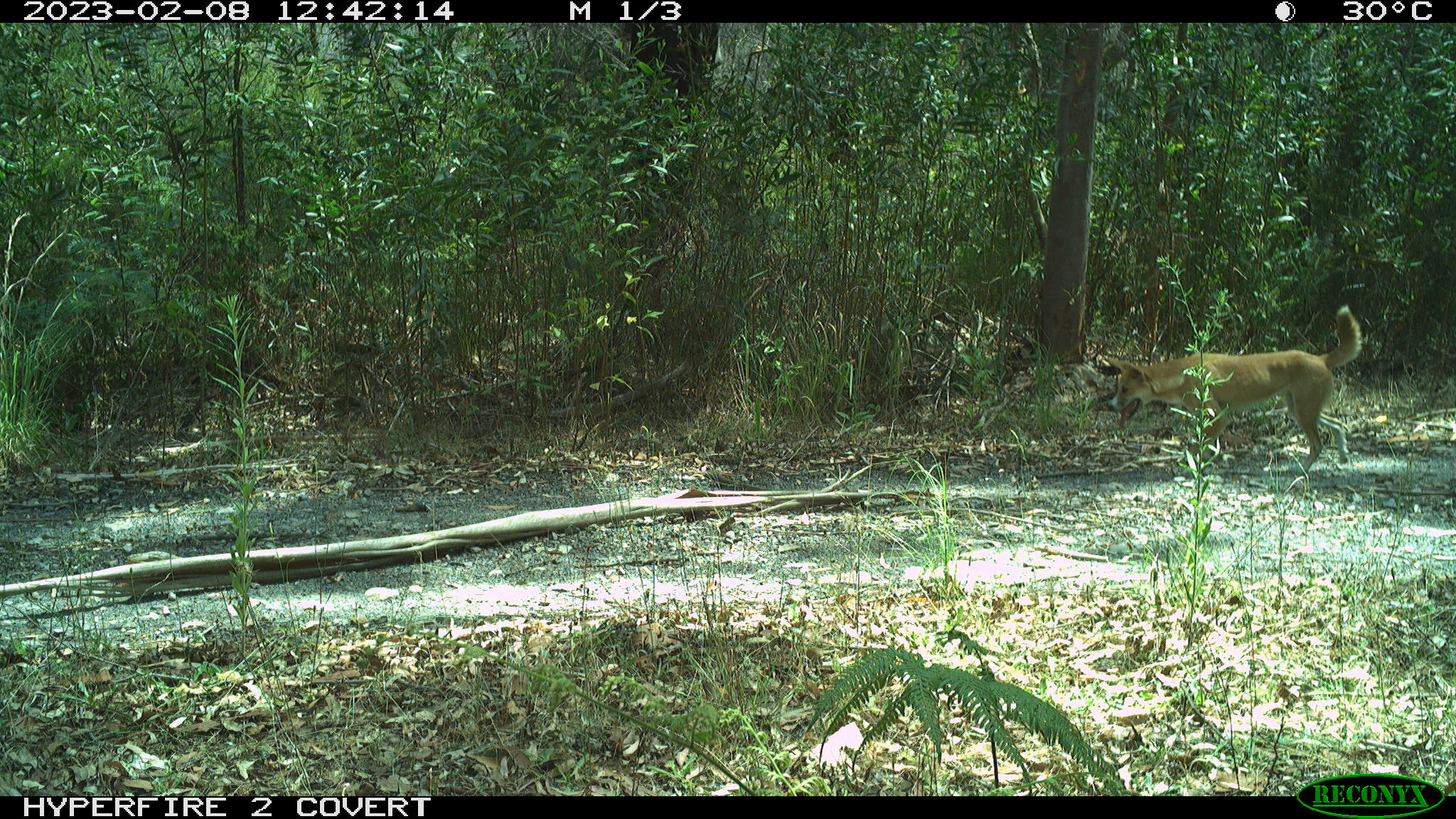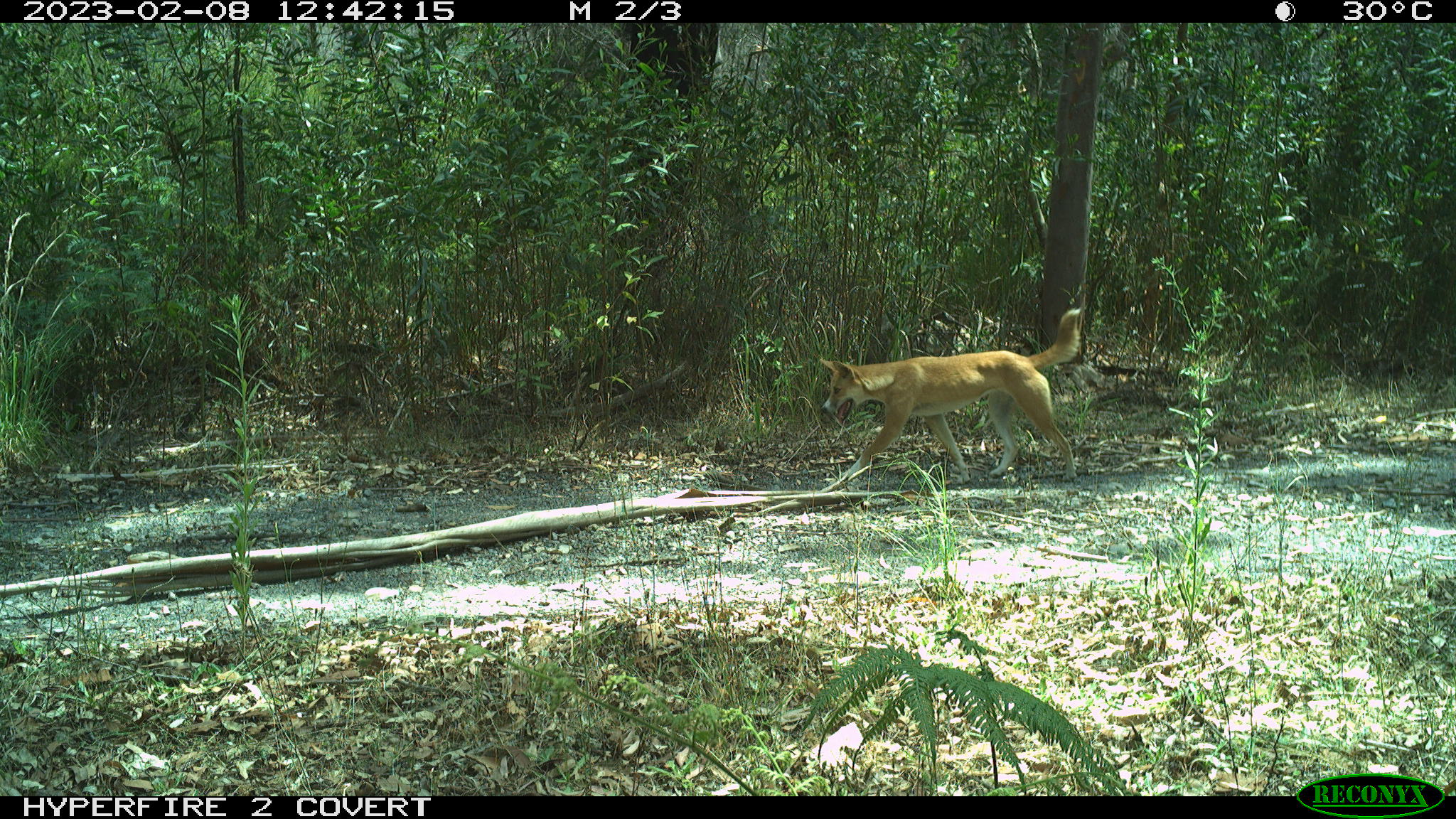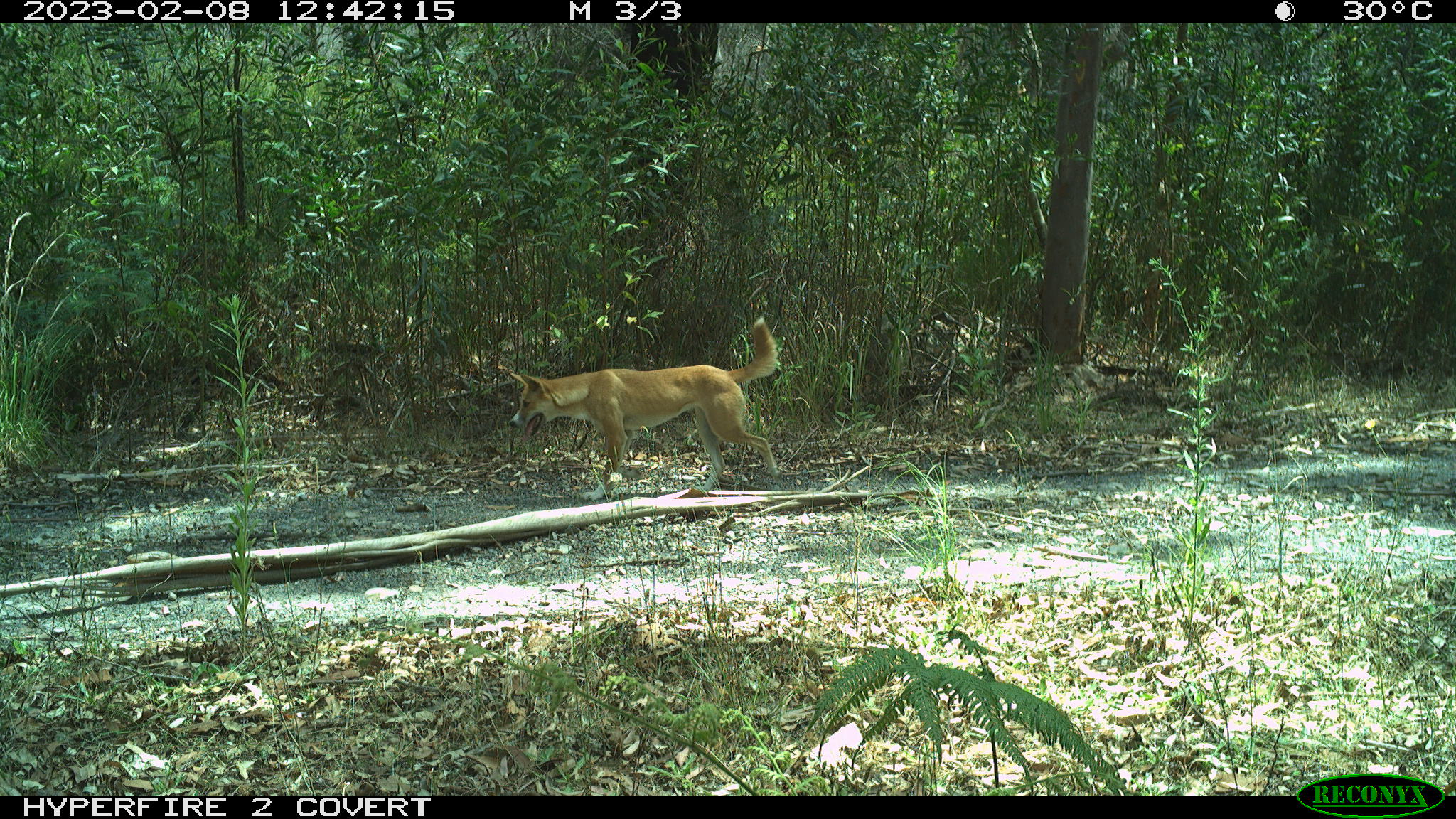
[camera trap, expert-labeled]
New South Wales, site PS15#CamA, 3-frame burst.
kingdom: Animalia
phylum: Chordata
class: Mammalia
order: Carnivora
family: Canidae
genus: Canis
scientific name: Canis familiaris dingo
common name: dingo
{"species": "dingo (Canis familiaris dingo)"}